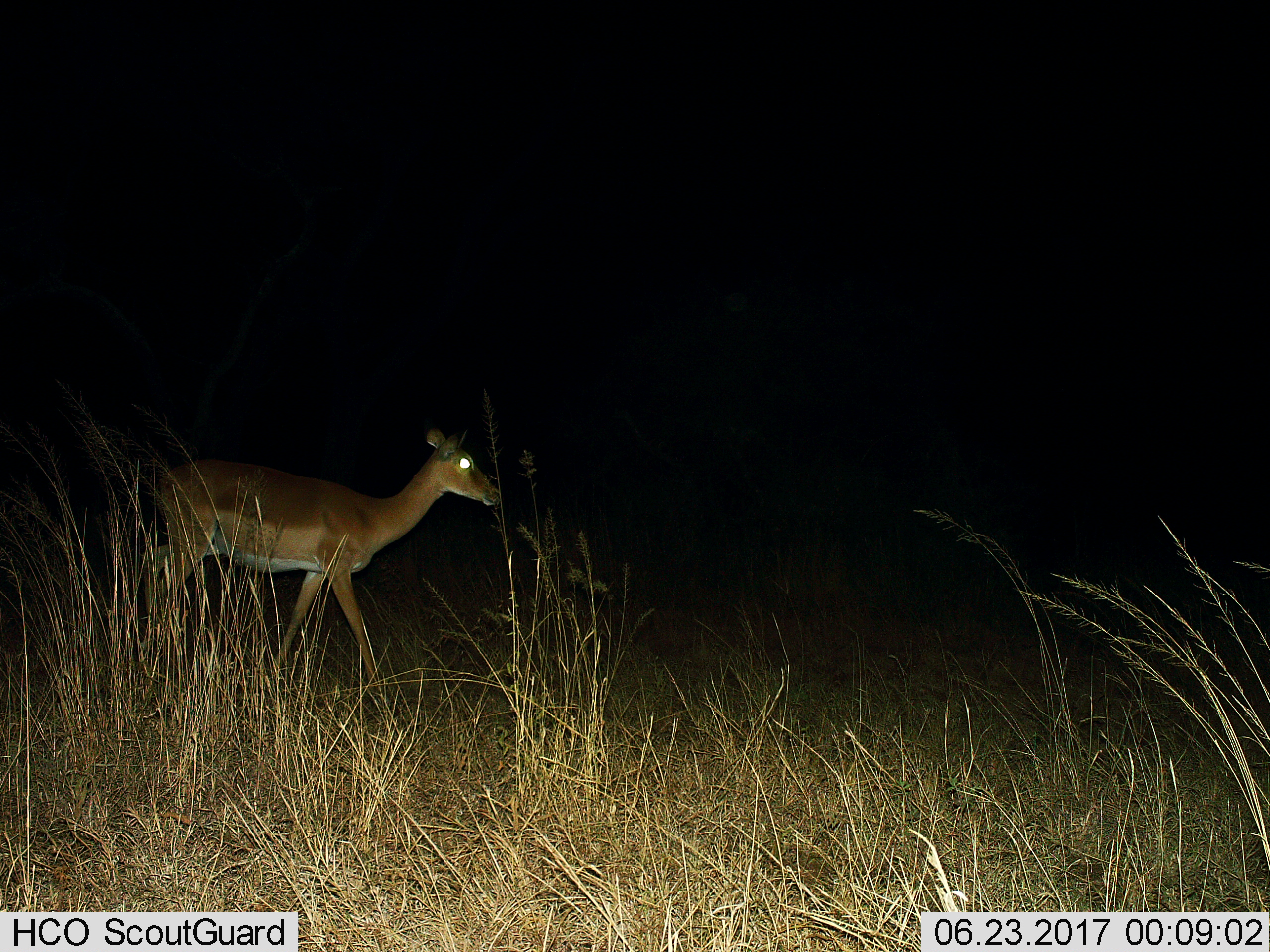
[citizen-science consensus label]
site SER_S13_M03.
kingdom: Animalia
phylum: Chordata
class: Mammalia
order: Artiodactyla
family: Bovidae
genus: Aepyceros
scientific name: Aepyceros melampus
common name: impala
Impala (Aepyceros melampus), count 1. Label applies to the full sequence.